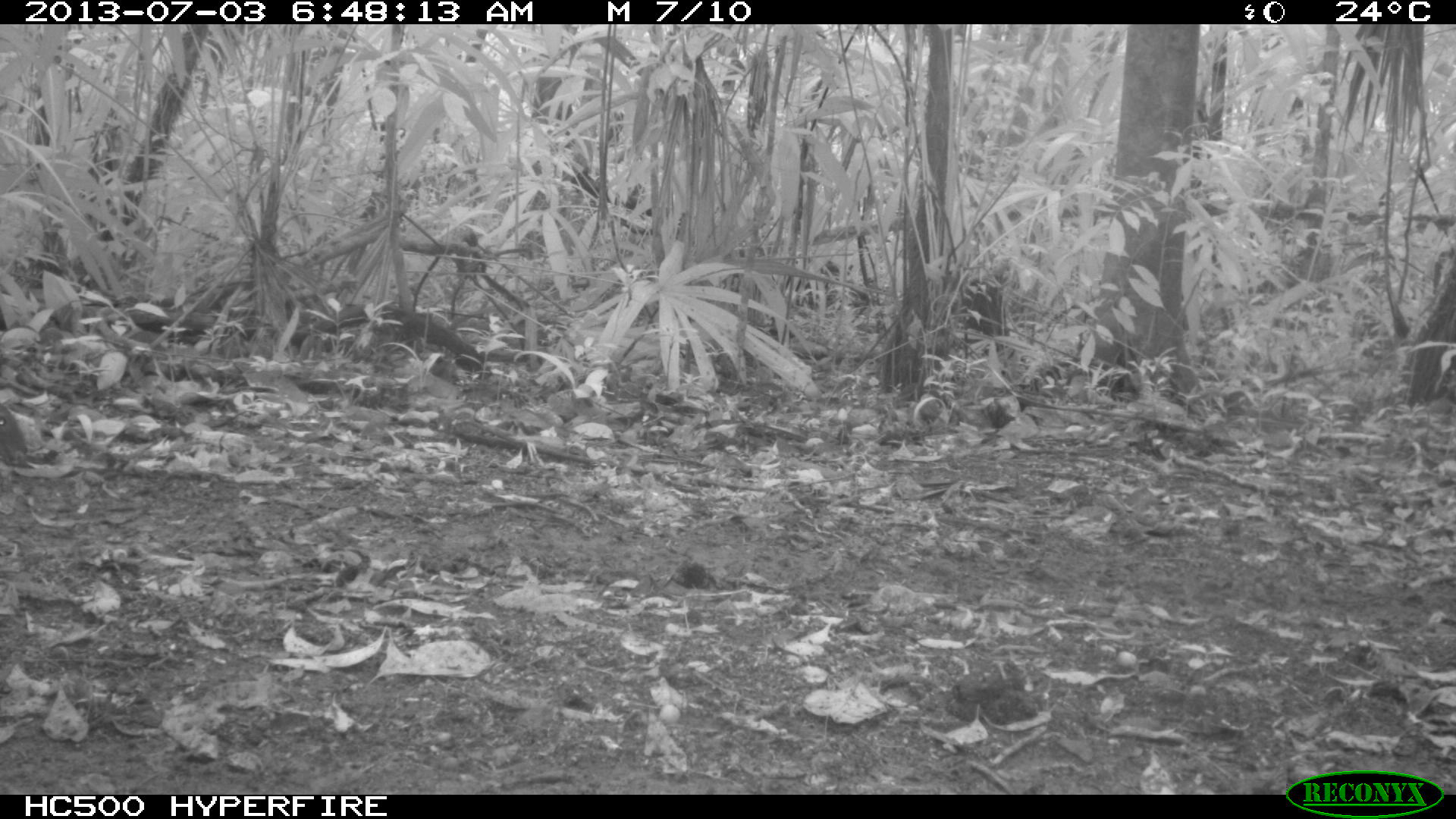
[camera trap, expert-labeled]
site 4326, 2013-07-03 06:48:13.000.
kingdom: Animalia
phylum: Chordata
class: Mammalia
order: Rodentia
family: Dasyproctidae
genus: Dasyprocta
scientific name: Dasyprocta punctata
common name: central american agouti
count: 2